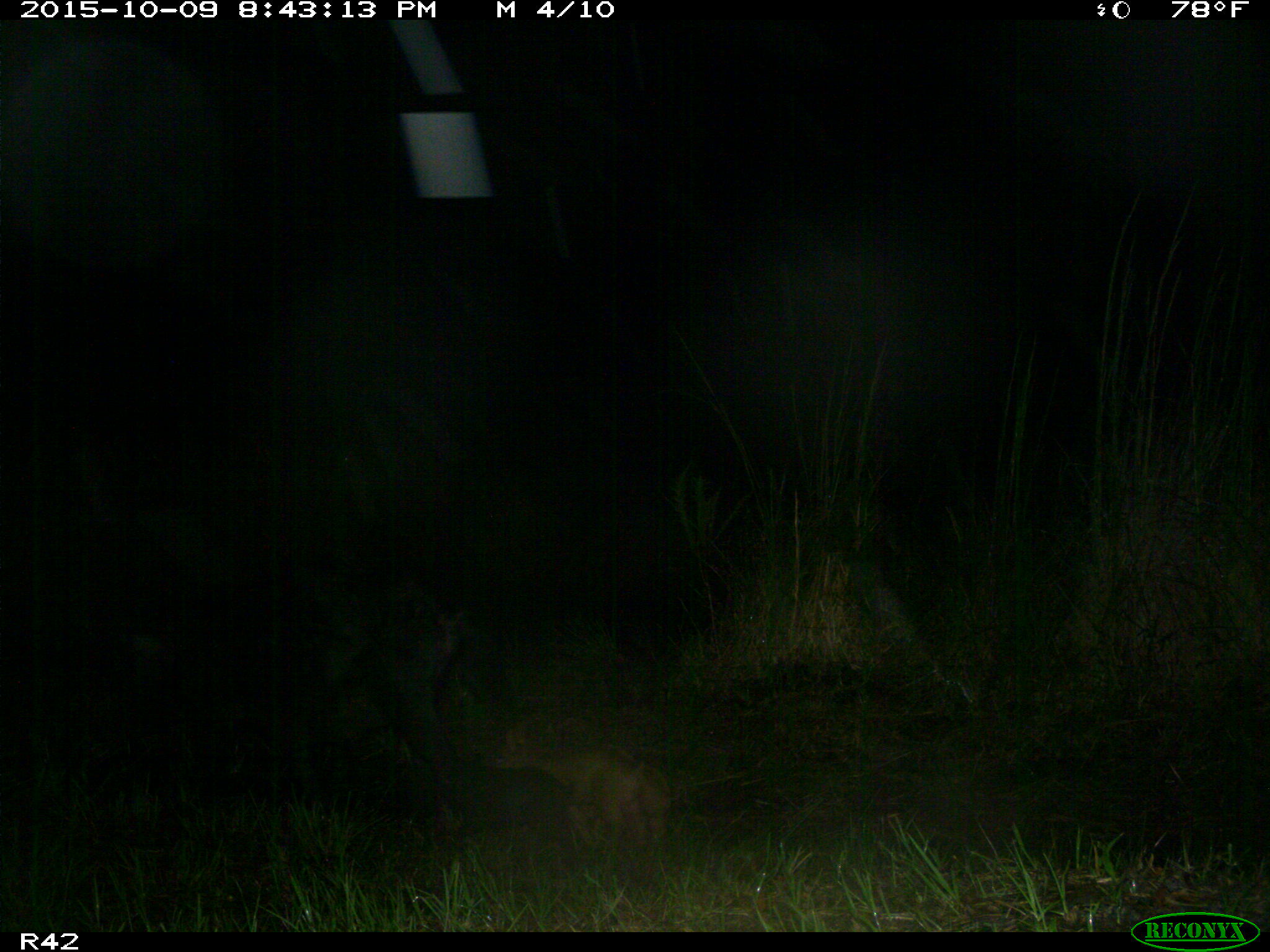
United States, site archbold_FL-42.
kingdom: Animalia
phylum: Chordata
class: Mammalia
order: Artiodactyla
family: Suidae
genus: Sus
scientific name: Sus scrofa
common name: wild boar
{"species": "Sus scrofa (wild boar)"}